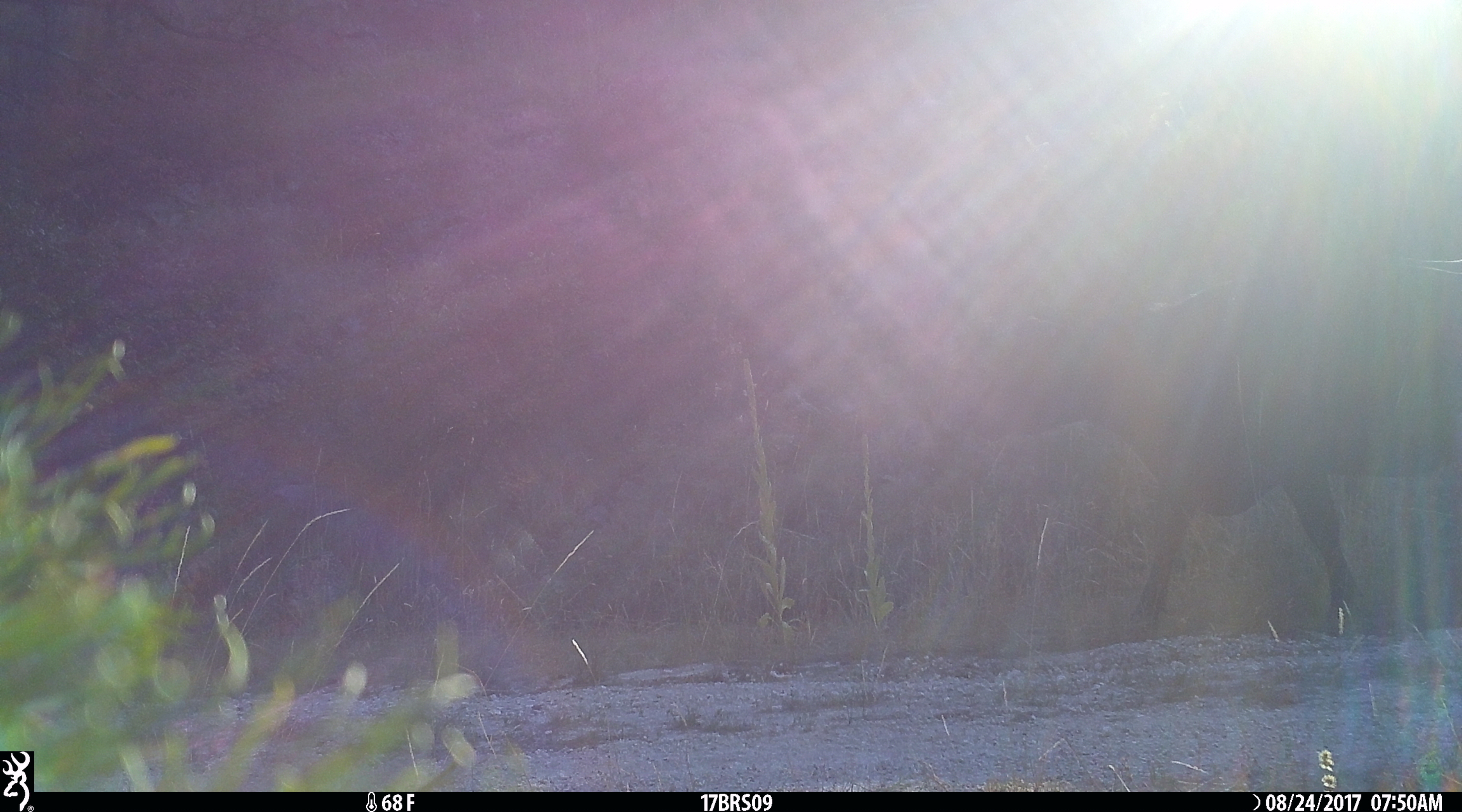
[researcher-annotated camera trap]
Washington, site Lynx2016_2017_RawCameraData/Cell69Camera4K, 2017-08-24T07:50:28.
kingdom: Animalia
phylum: Chordata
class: Mammalia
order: Artiodactyla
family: Bovidae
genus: Bos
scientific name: Bos taurus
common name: domestic cattle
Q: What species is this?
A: Domestic cattle (Bos taurus).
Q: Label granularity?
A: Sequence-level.